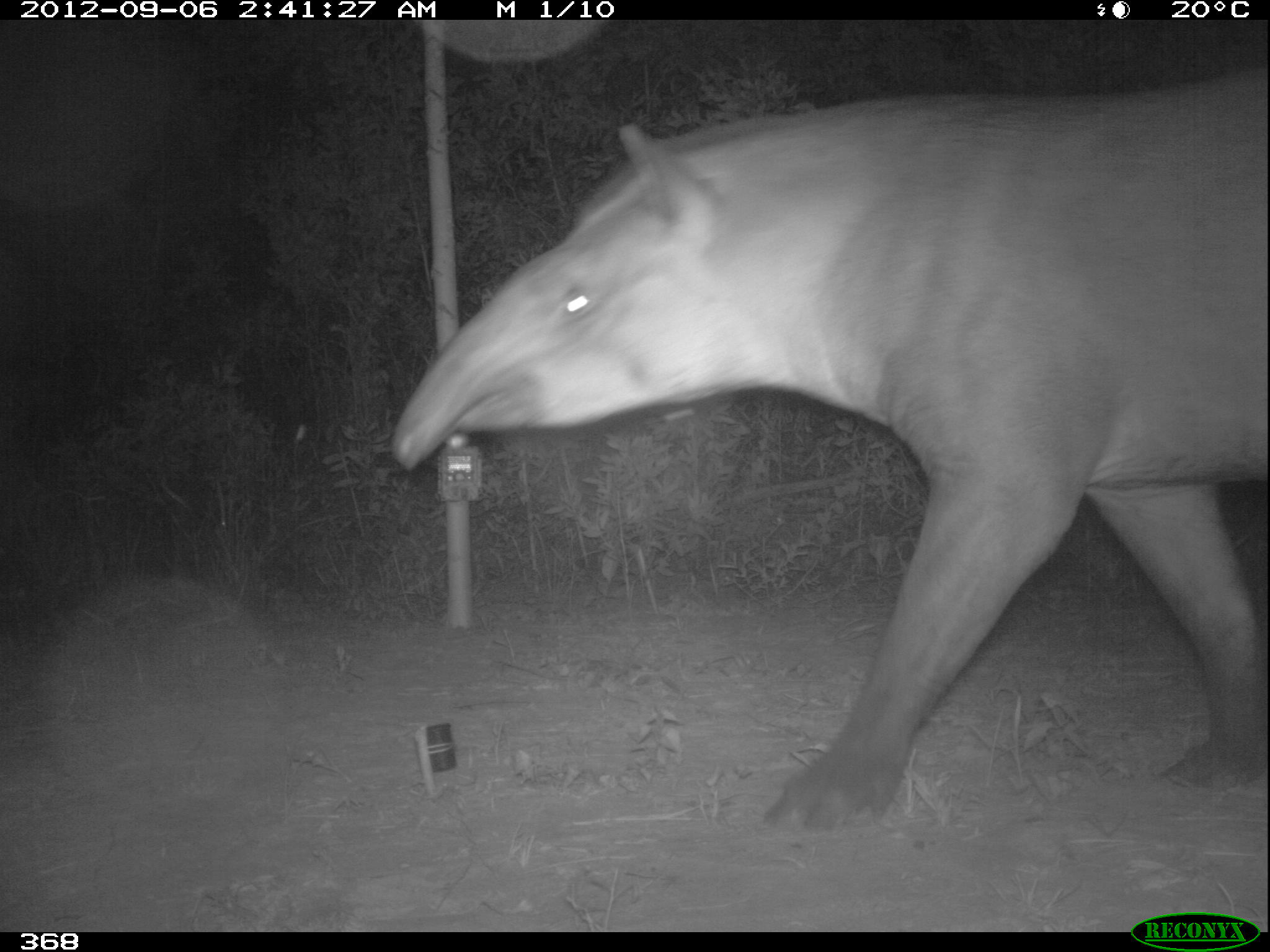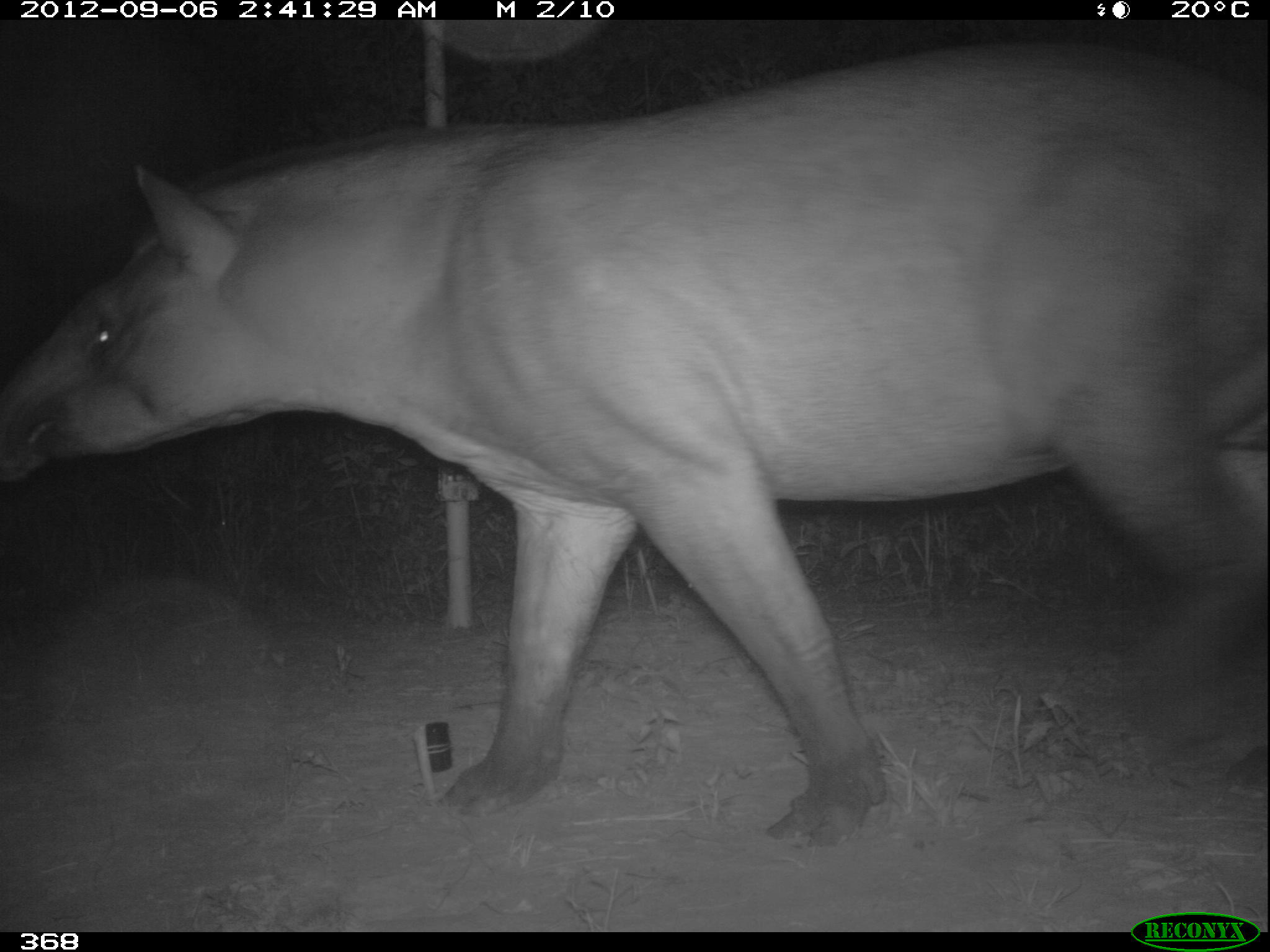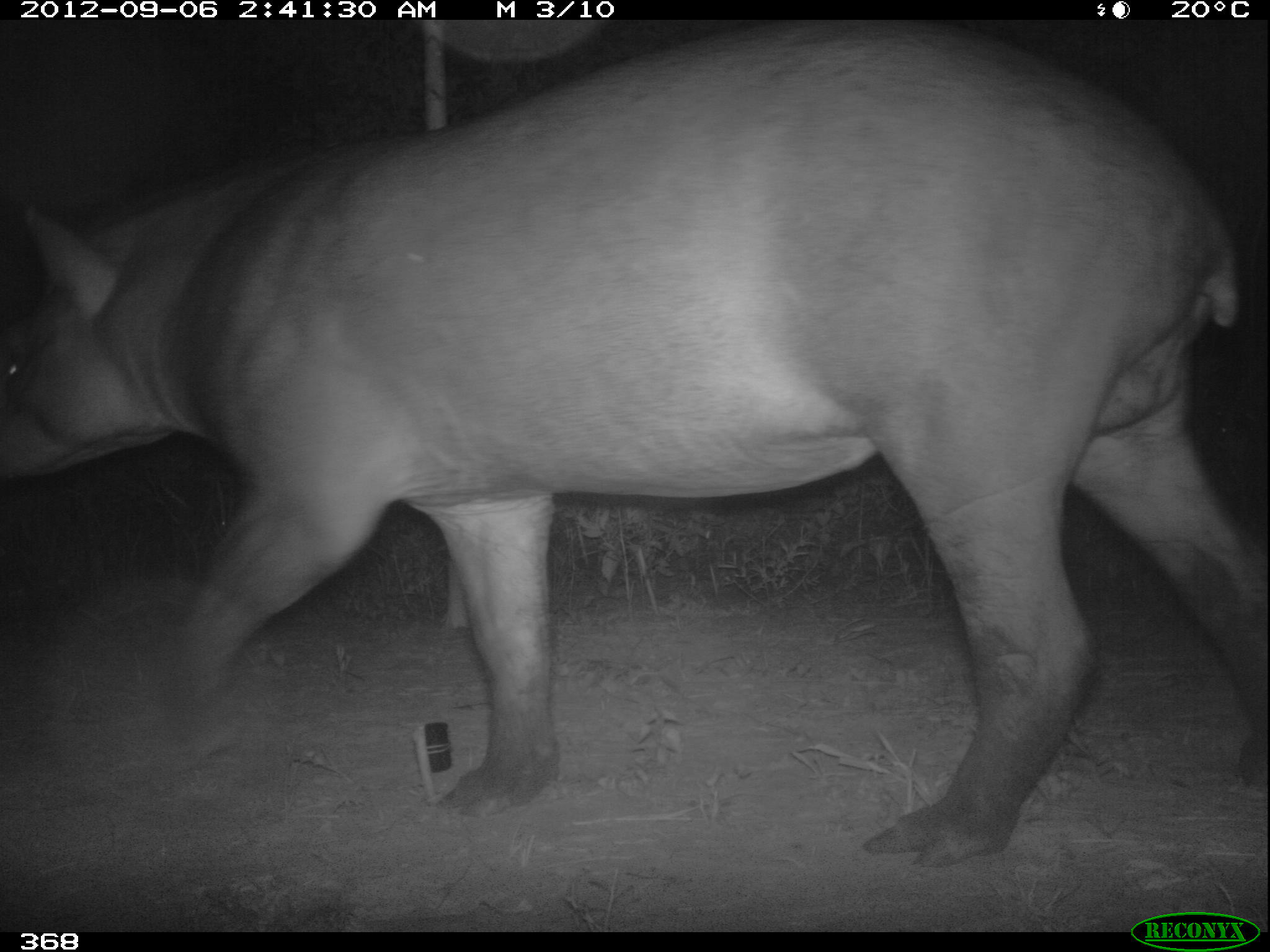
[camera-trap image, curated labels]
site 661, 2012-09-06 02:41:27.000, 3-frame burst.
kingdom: Animalia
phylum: Chordata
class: Mammalia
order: Perissodactyla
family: Tapiridae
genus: Tapirus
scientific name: Tapirus terrestris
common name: south american tapir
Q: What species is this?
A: Tapirus terrestris (south american tapir).